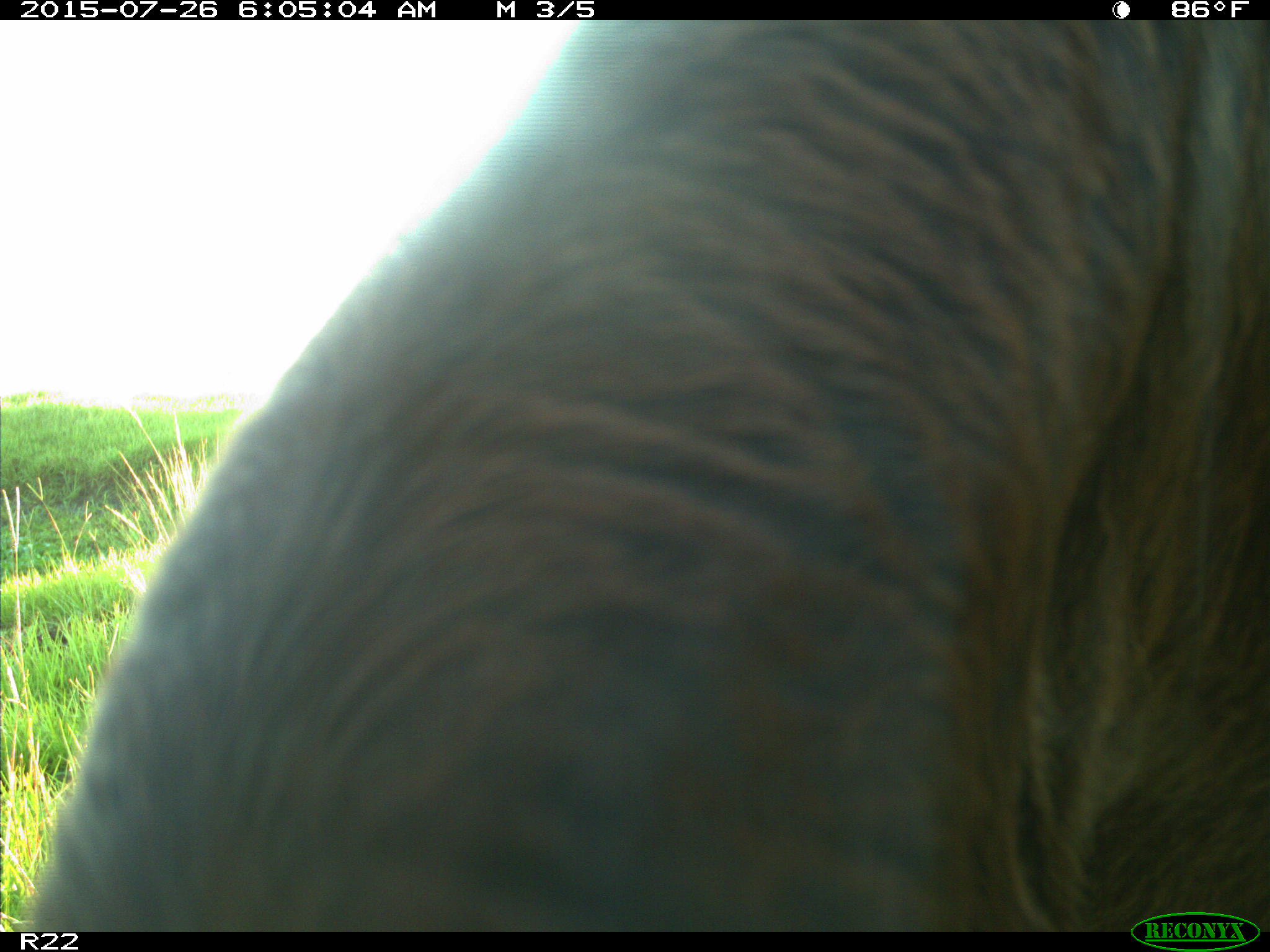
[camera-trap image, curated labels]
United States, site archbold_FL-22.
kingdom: Animalia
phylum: Chordata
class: Mammalia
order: Artiodactyla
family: Bovidae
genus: Bos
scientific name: Bos taurus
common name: domestic cow